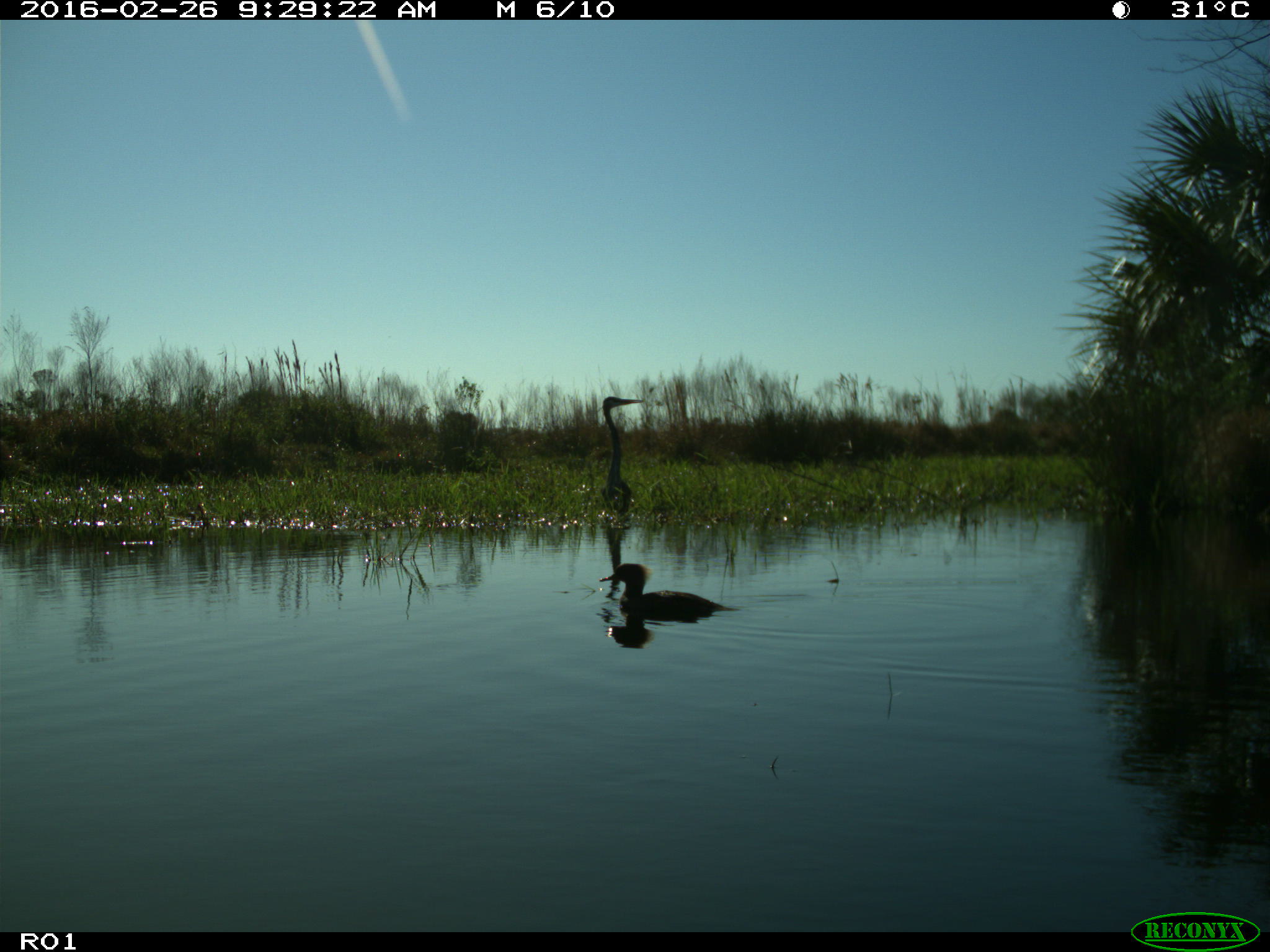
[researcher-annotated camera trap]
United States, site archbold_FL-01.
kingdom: Animalia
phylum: Chordata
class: Aves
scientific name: Aves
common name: birds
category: unidentified bird